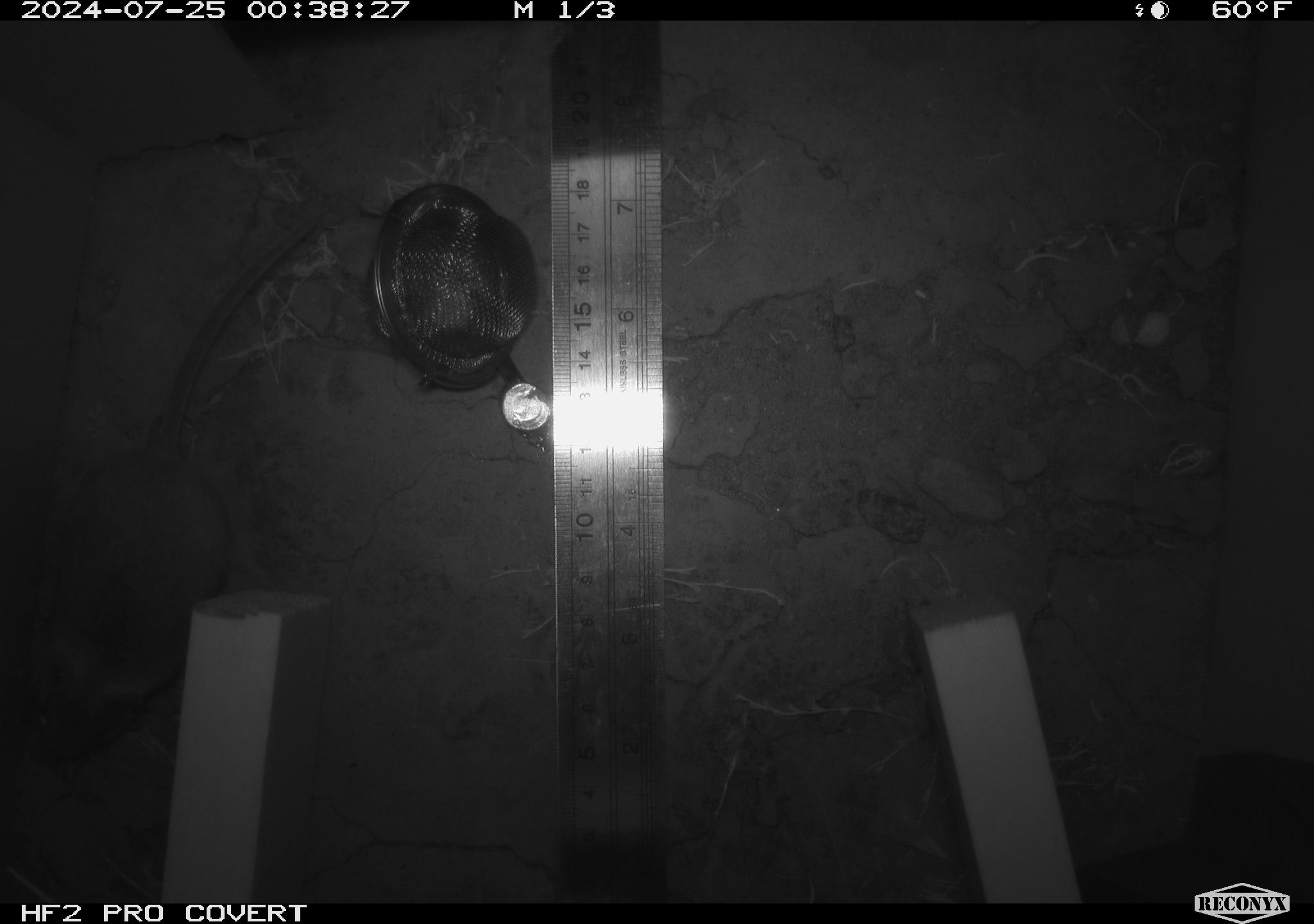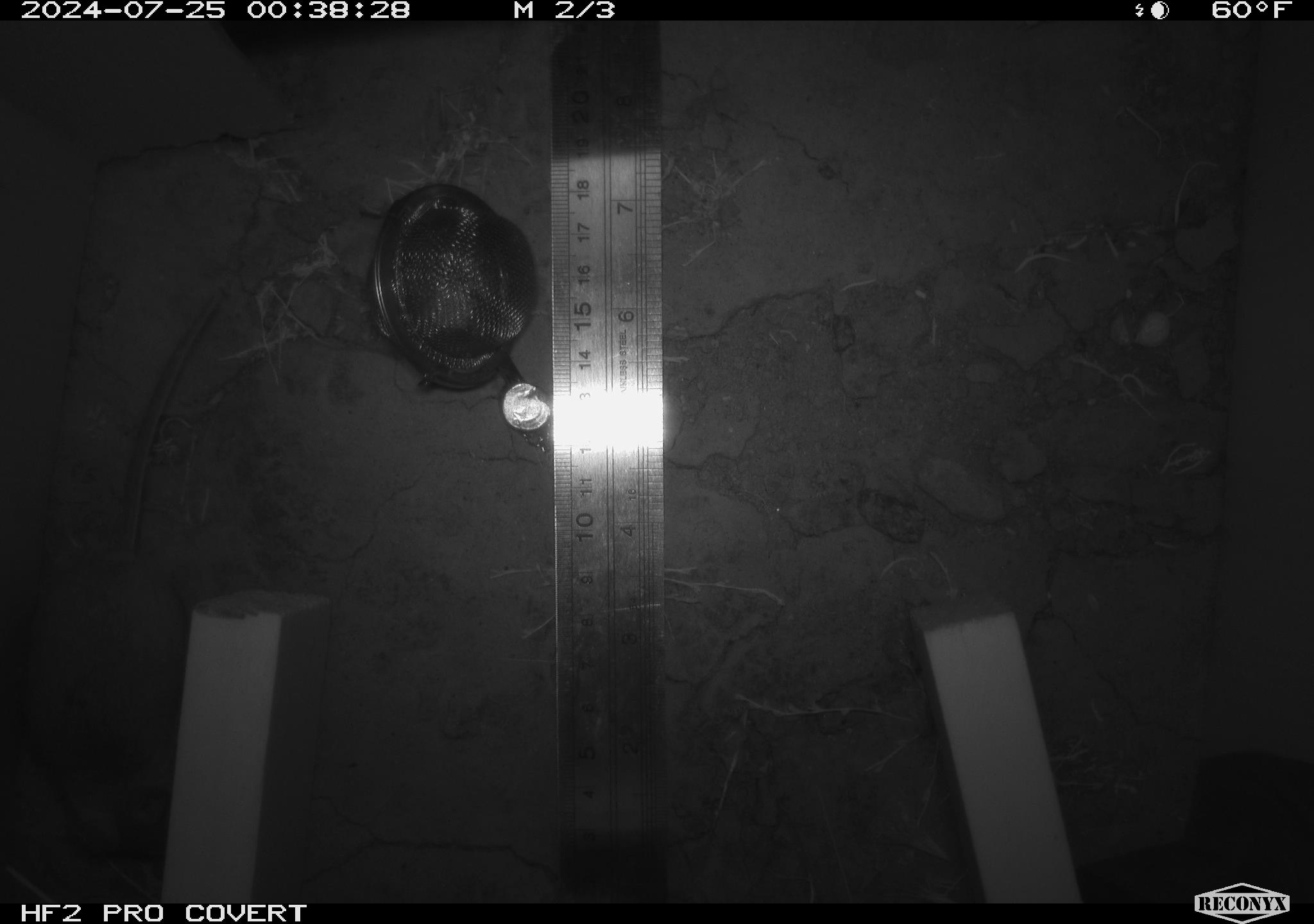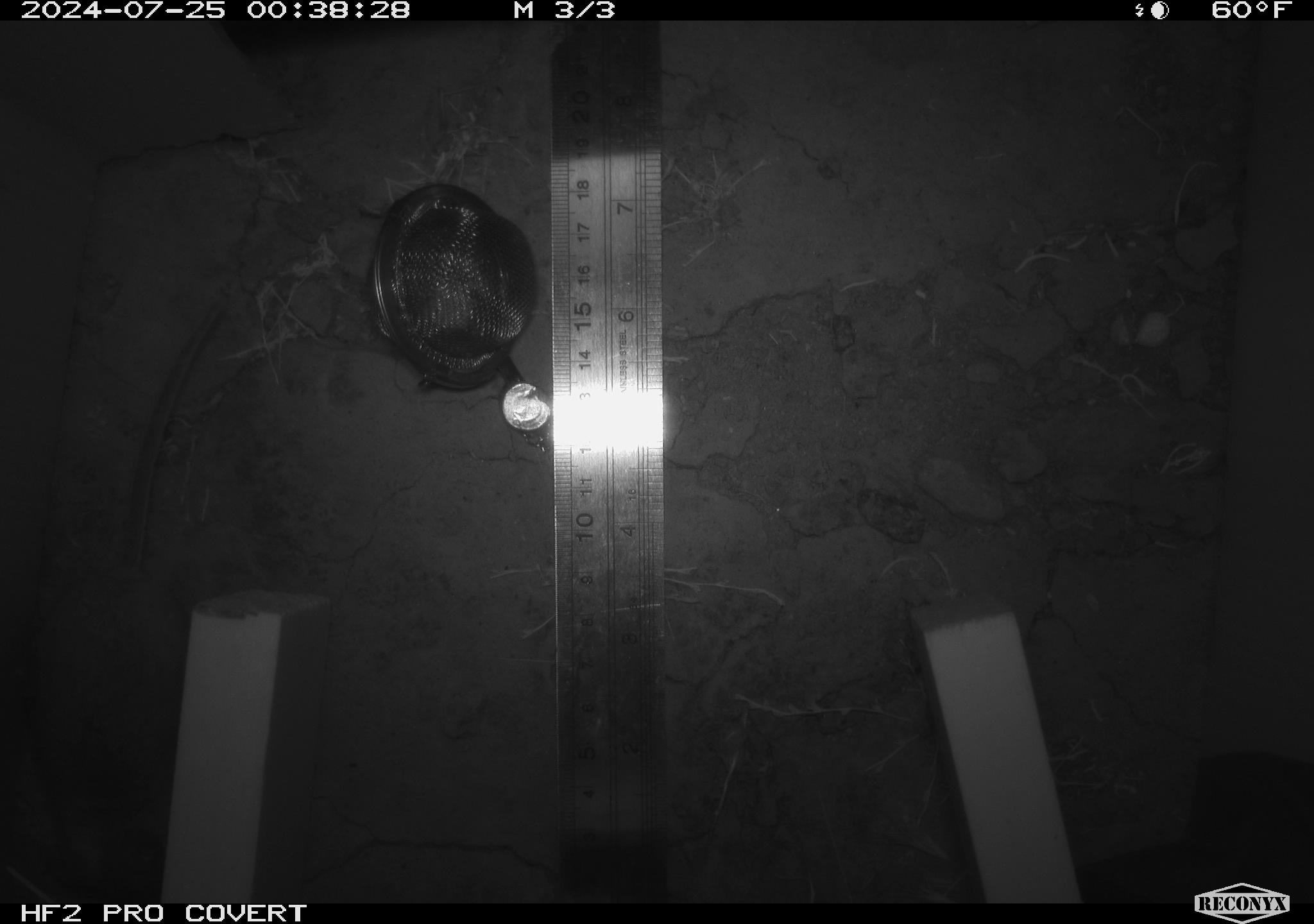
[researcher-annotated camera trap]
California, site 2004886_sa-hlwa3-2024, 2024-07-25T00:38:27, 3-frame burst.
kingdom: Animalia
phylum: Chordata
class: Mammalia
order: Rodentia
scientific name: Rodentia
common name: mouse species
Mouse species (Rodentia).